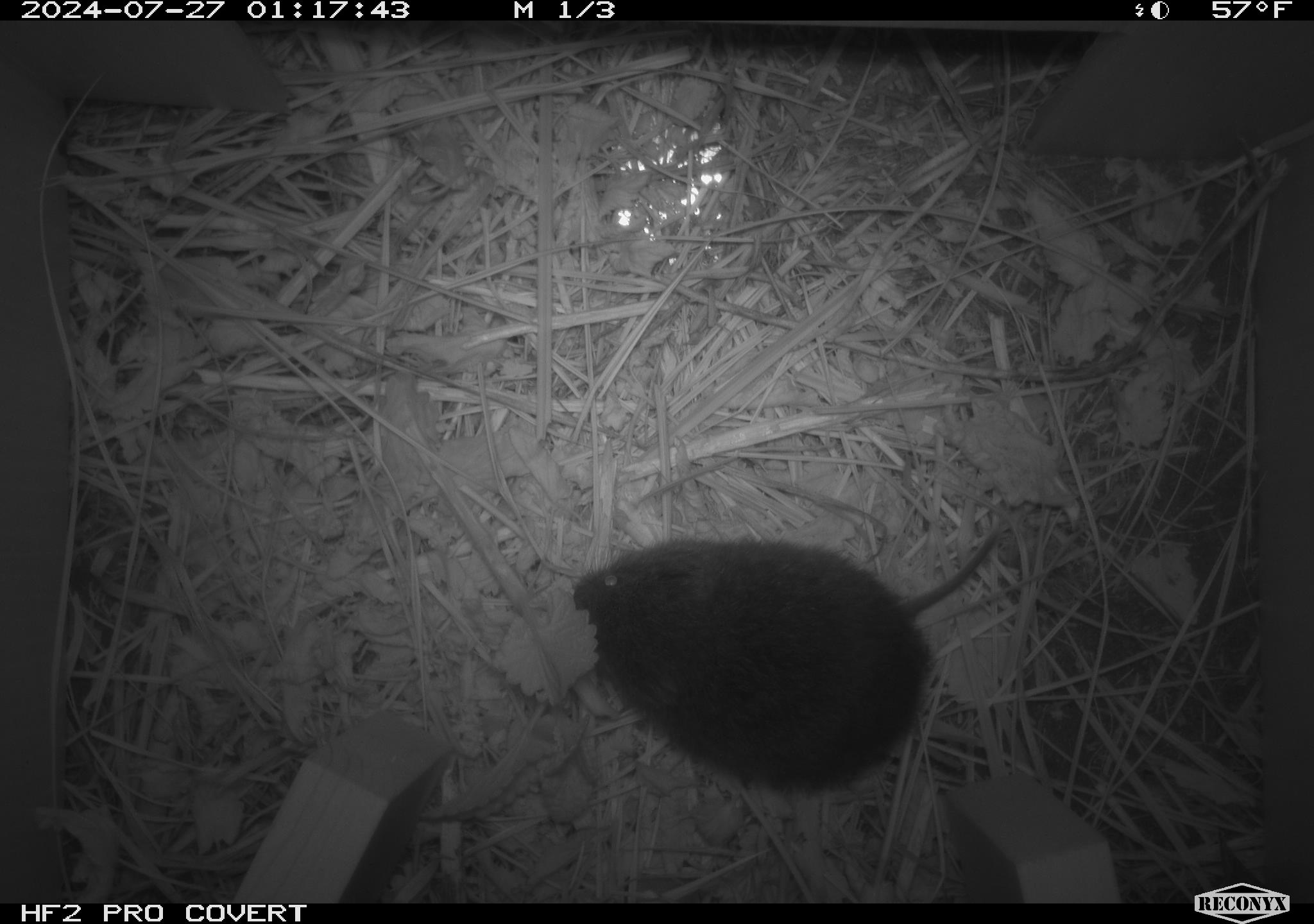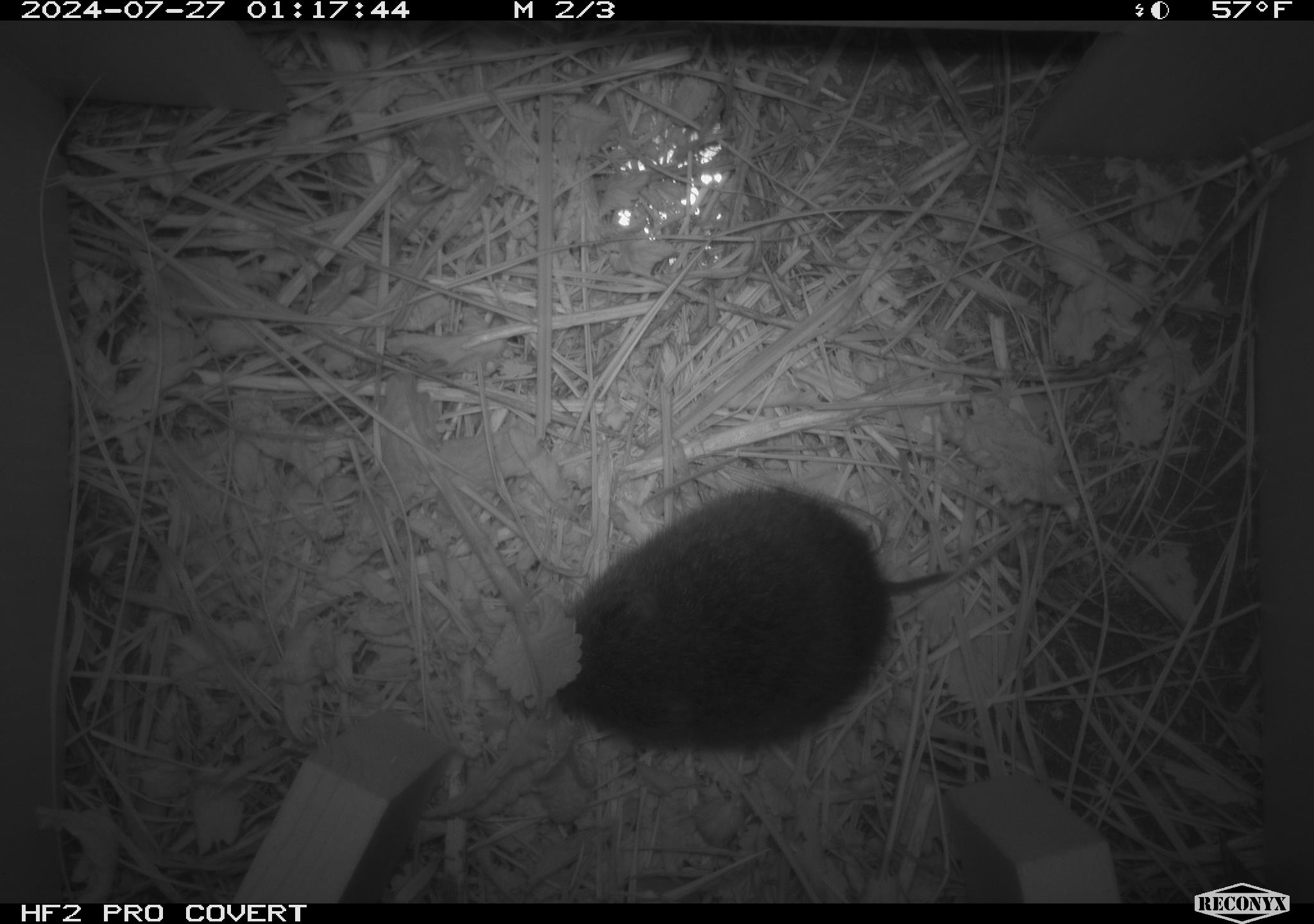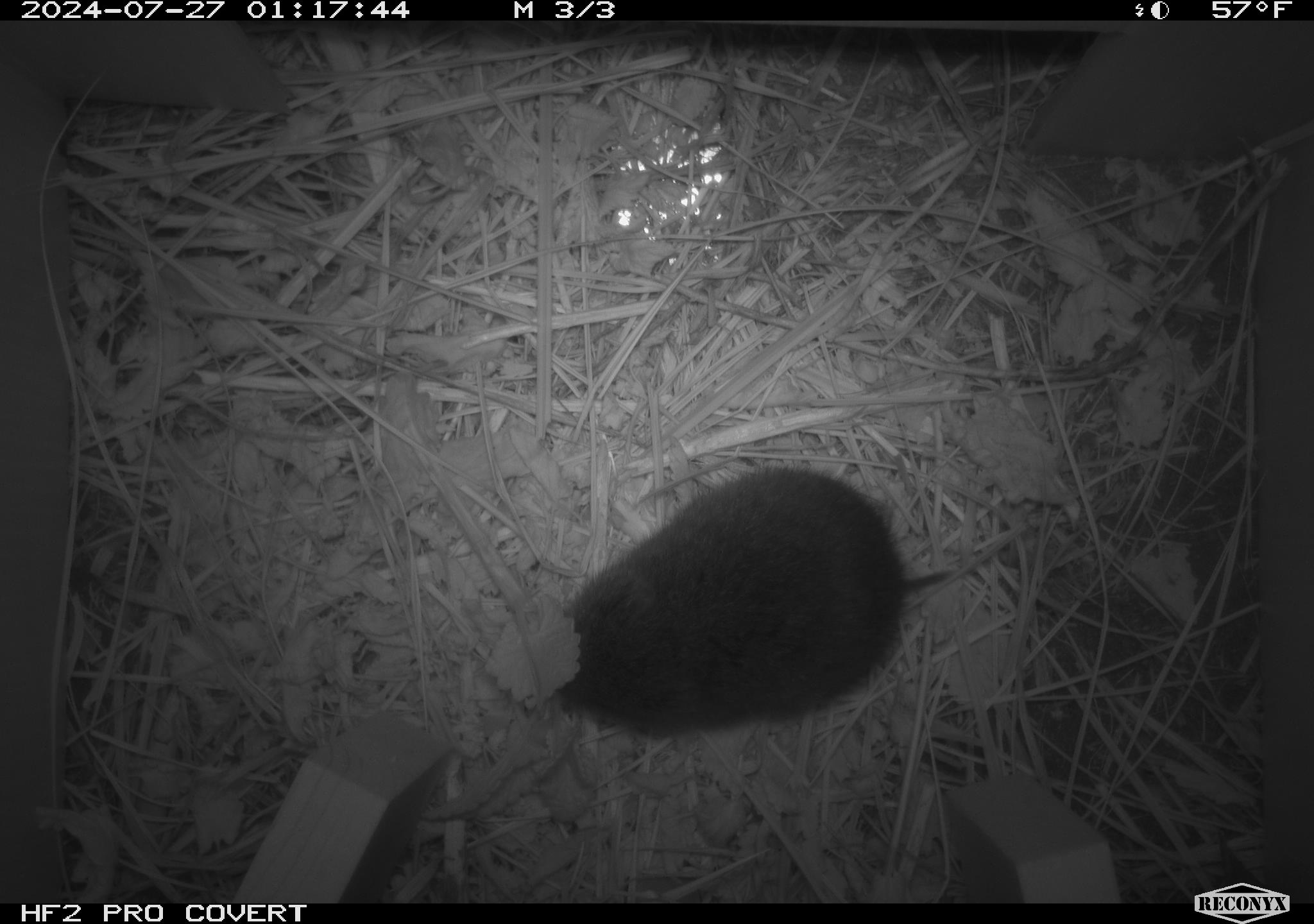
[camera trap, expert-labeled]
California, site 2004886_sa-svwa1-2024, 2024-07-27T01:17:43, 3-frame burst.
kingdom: Animalia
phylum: Chordata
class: Mammalia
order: Rodentia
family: Cricetidae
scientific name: Arvicolinae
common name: voles, lemmings, and muskrats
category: arvicolinae subfamily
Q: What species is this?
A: Arvicolinae subfamily (voles, lemmings, and muskrats) (Arvicolinae).